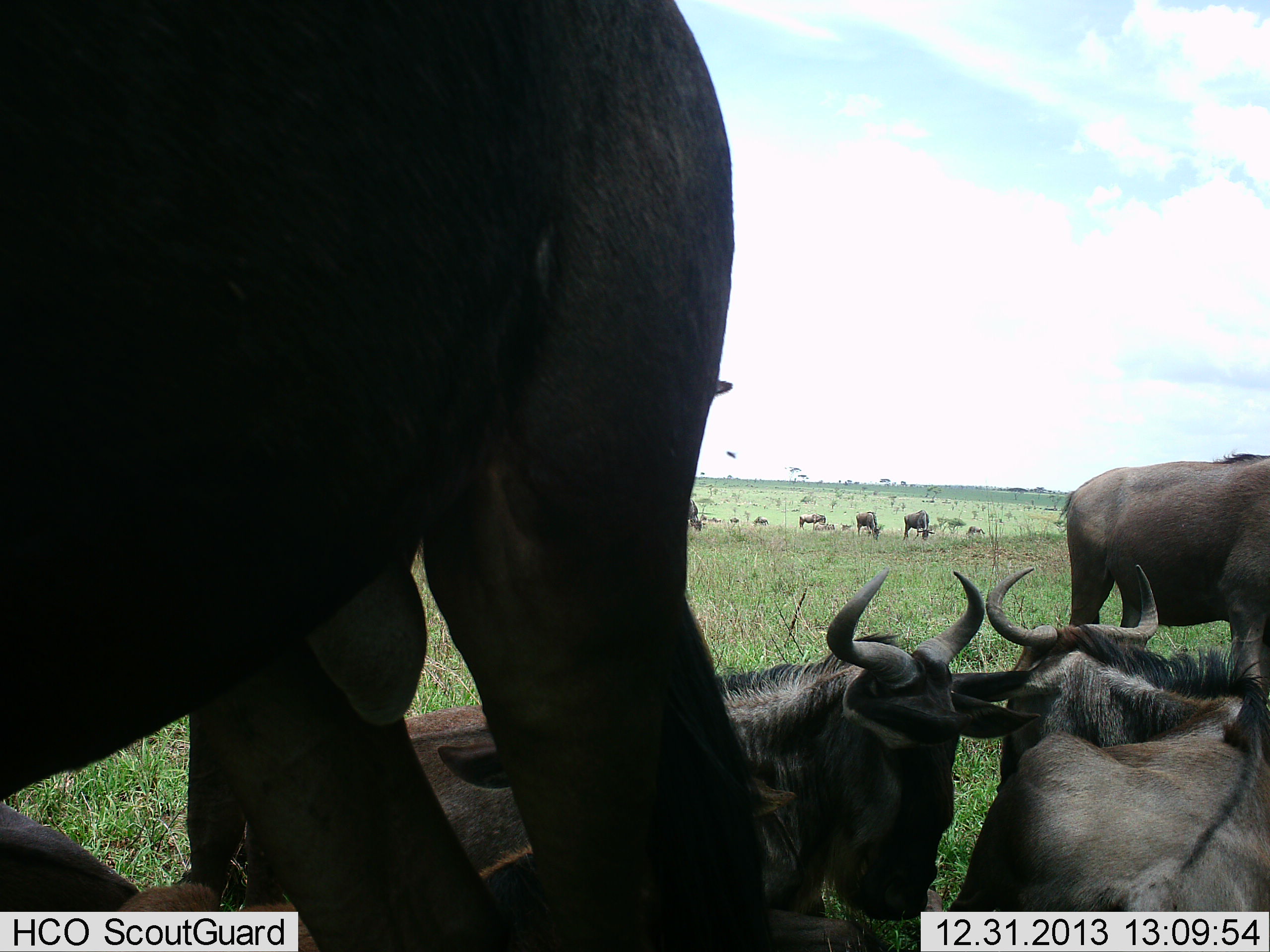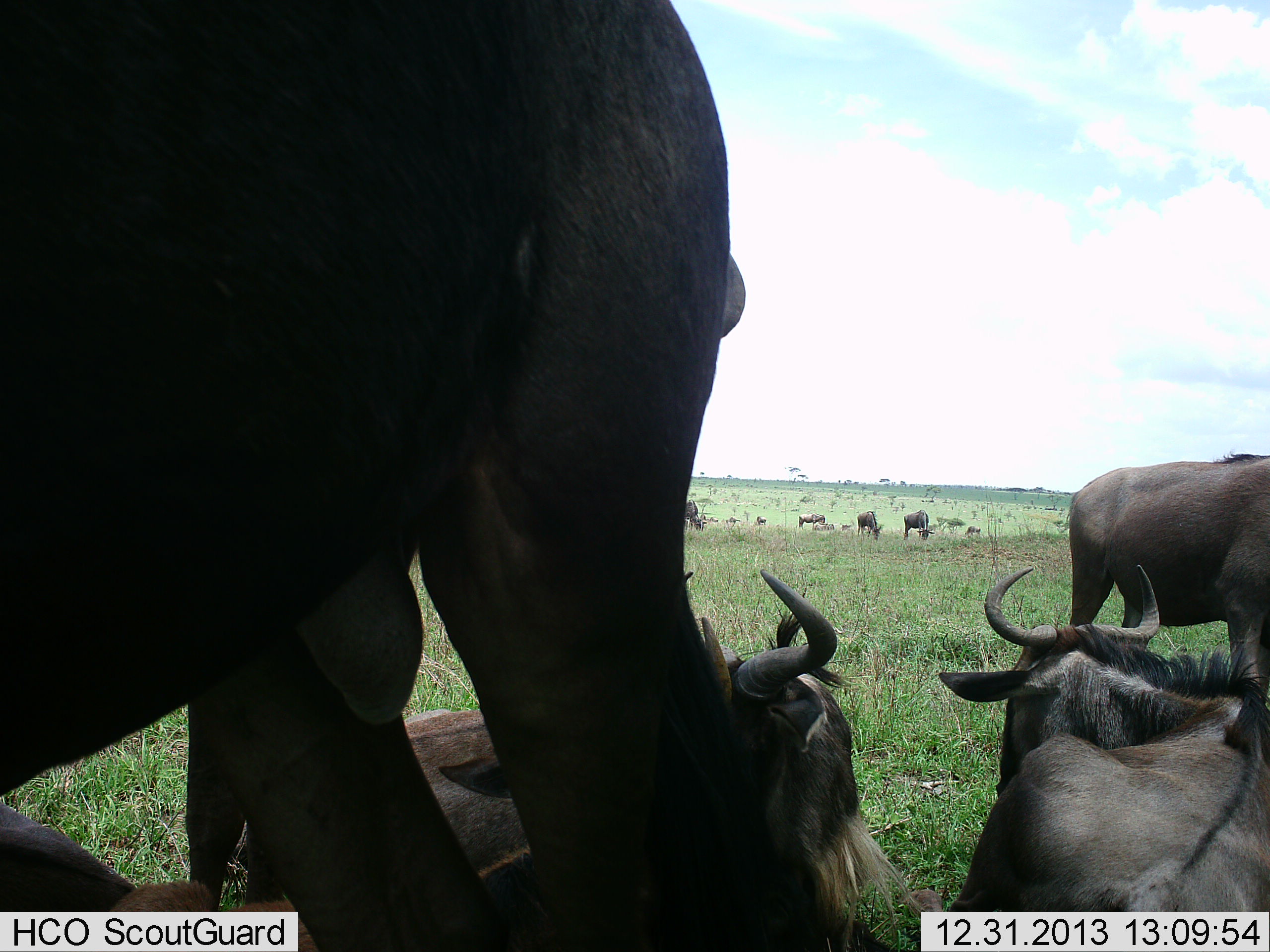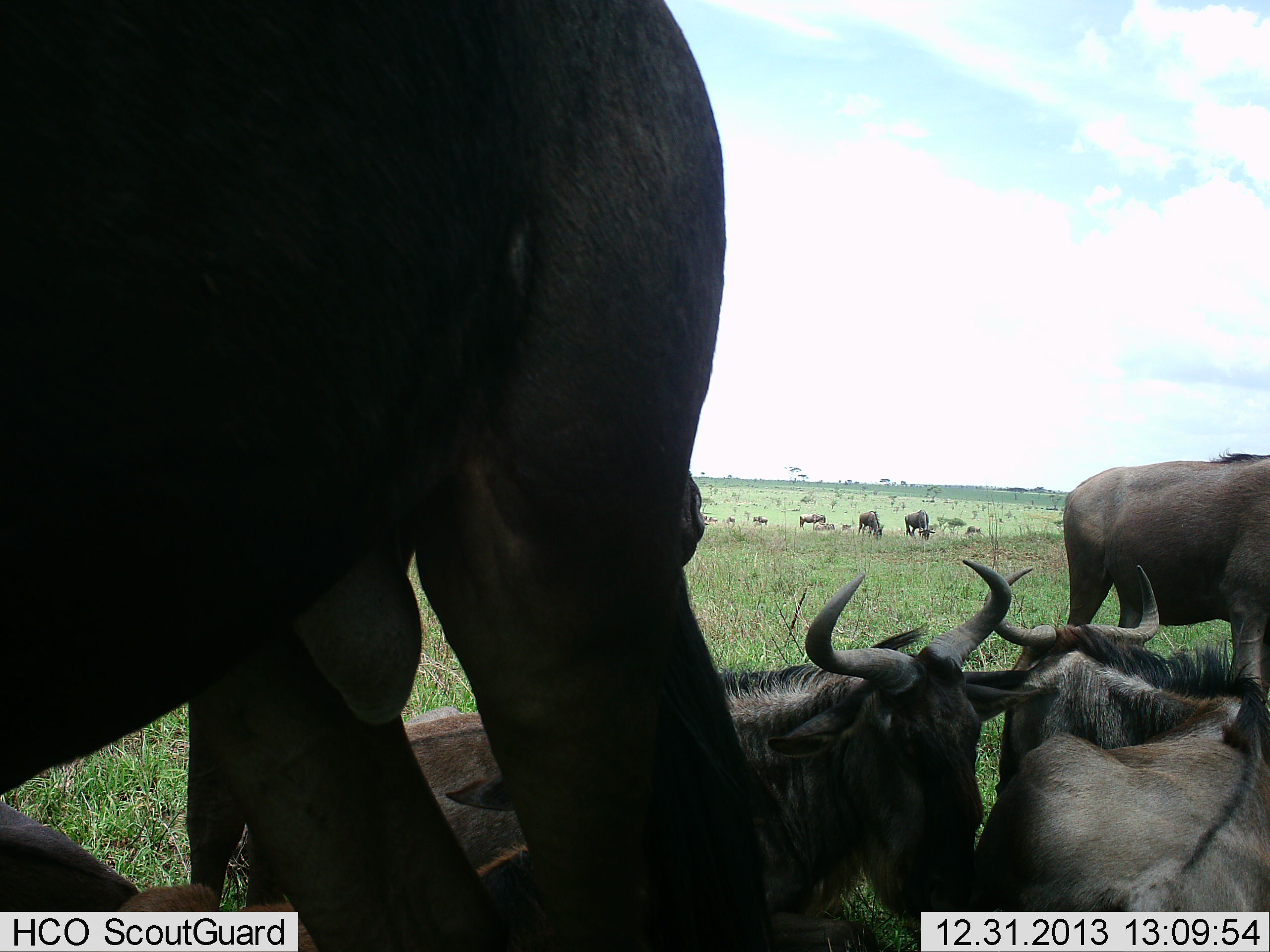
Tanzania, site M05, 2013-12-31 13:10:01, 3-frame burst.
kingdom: Animalia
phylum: Chordata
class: Mammalia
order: Artiodactyla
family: Bovidae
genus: Connochaetes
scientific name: Connochaetes taurinus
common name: blue wildebeest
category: wildebeest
Wildebeest (blue wildebeest) (Connochaetes taurinus), count 11-50. Behavior (volunteer vote fractions): standing 70%, resting 90%, moving 40%, interacting 0%. Young present (vote fraction): 10%. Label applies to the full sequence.